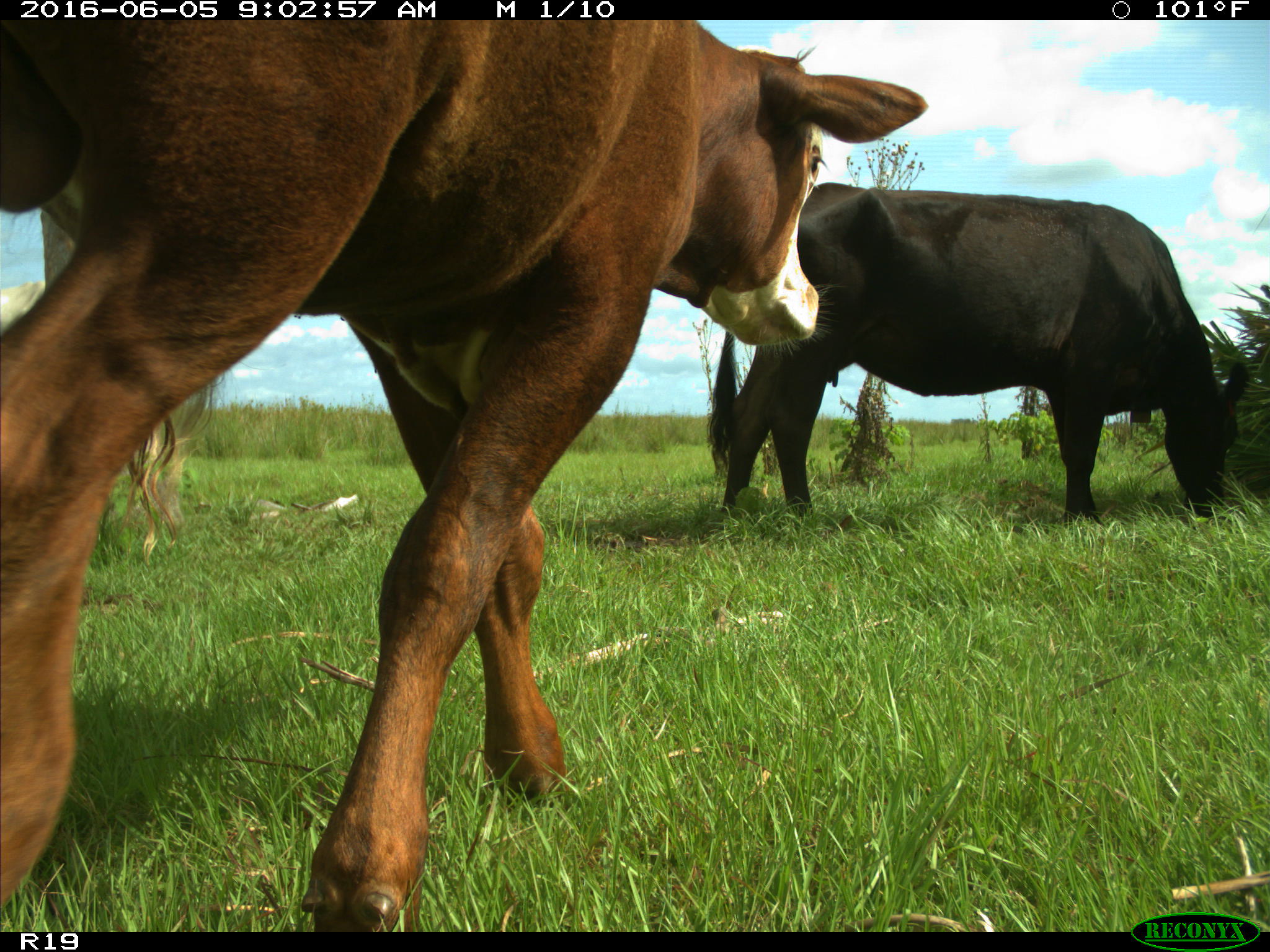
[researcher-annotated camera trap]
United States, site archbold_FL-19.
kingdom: Animalia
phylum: Chordata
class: Mammalia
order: Artiodactyla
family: Bovidae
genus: Bos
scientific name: Bos taurus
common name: domestic cow